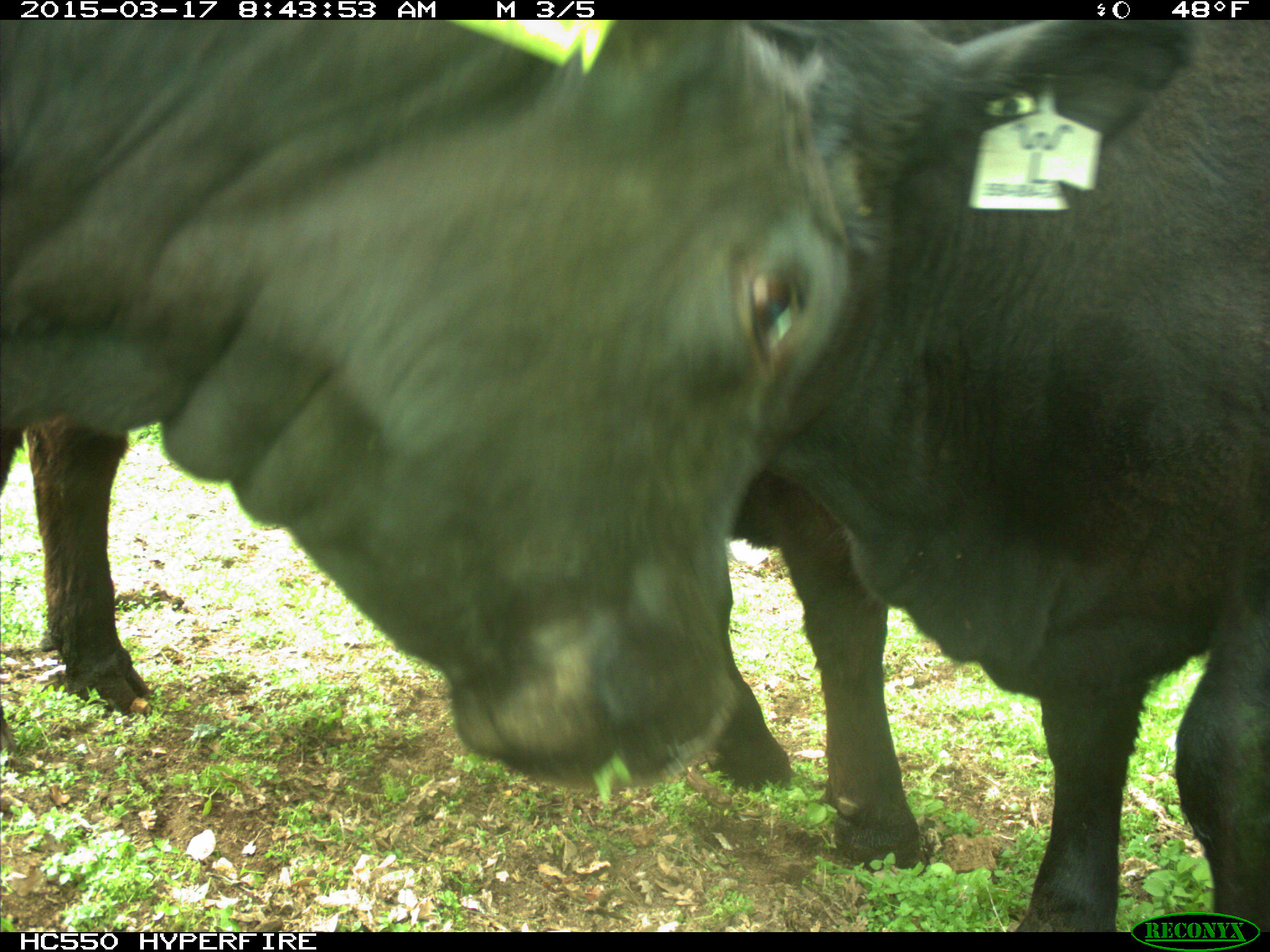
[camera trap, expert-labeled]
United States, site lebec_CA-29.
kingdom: Animalia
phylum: Chordata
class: Mammalia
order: Artiodactyla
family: Bovidae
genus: Bos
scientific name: Bos taurus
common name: domestic cow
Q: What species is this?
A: Bos taurus (domestic cow).